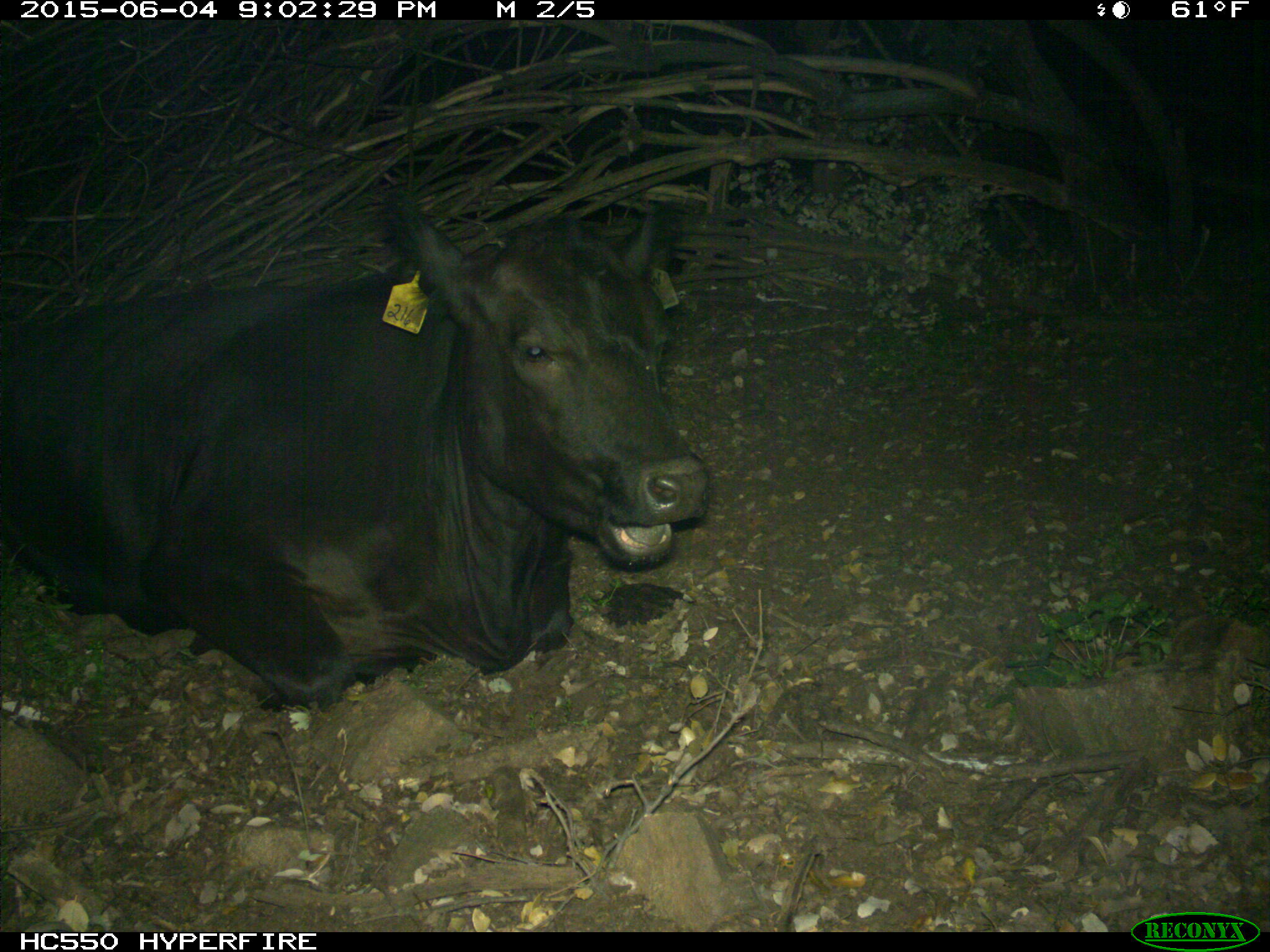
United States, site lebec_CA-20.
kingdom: Animalia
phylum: Chordata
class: Mammalia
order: Artiodactyla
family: Bovidae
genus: Bos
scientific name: Bos taurus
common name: domestic cow